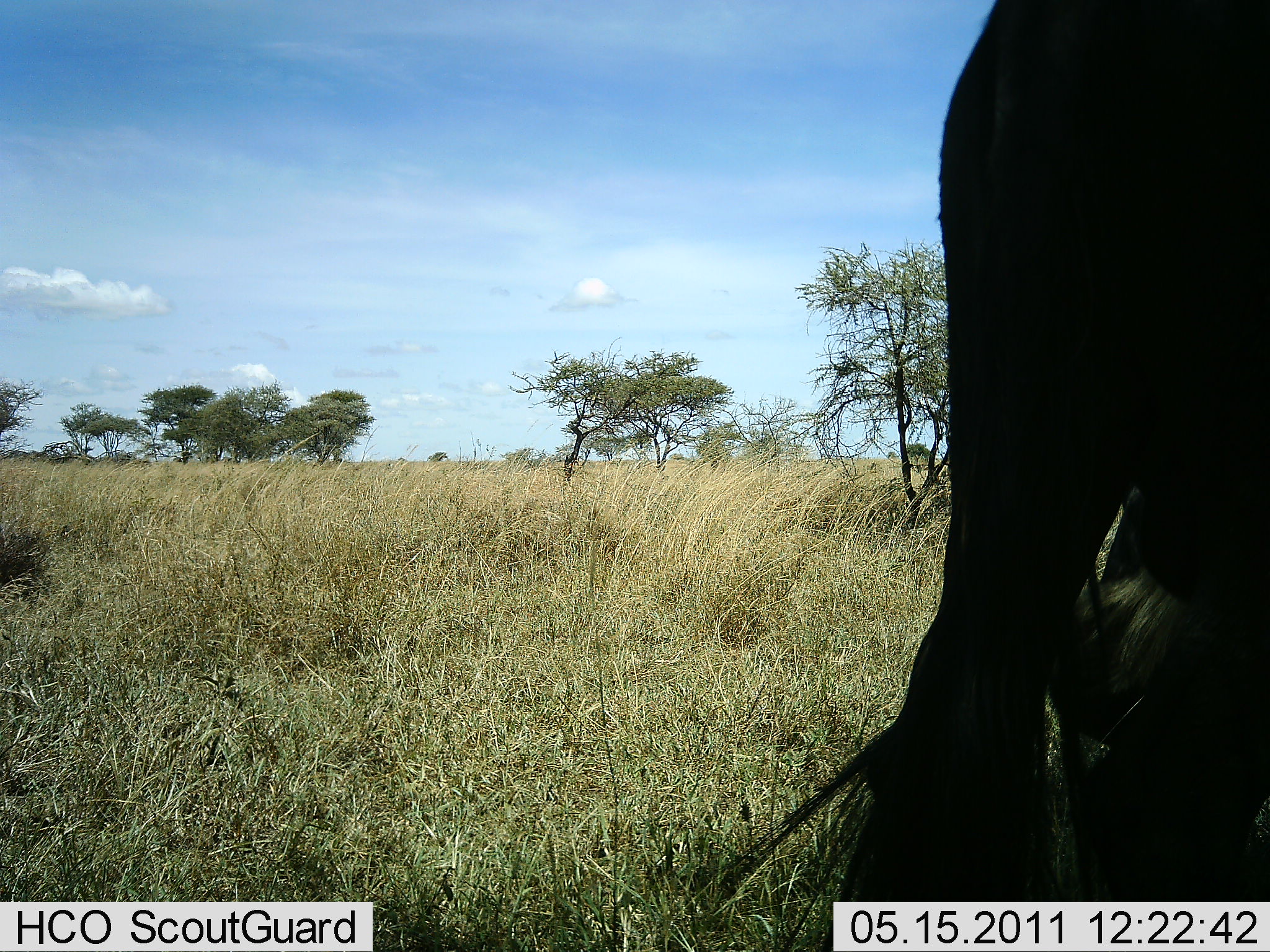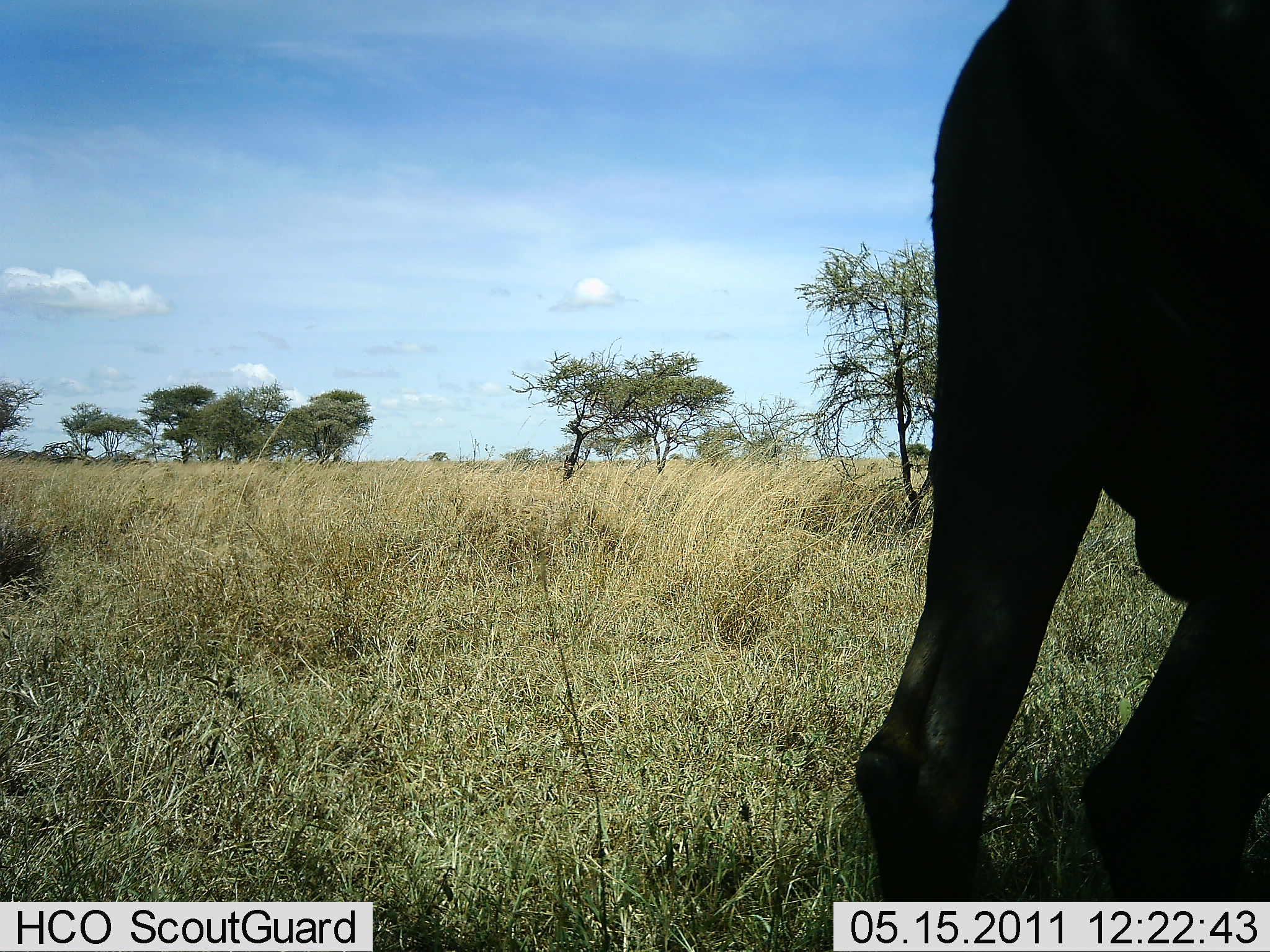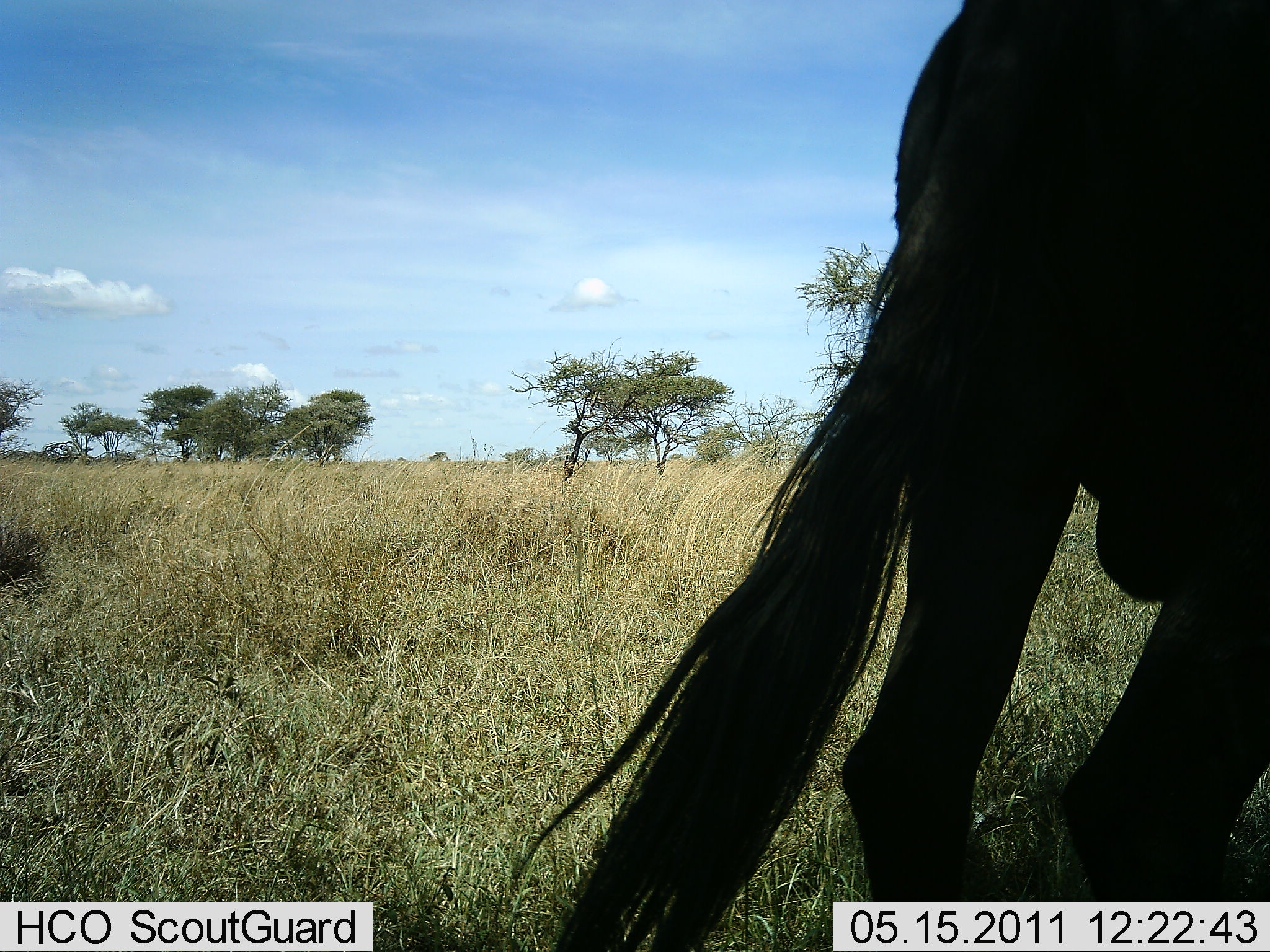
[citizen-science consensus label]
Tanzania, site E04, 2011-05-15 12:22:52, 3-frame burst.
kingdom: Animalia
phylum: Chordata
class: Mammalia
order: Artiodactyla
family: Bovidae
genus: Connochaetes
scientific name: Connochaetes taurinus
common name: blue wildebeest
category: wildebeest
Wildebeest (blue wildebeest) (Connochaetes taurinus), count 1. Behavior (volunteer vote fractions): standing 77%, resting 8%, moving 15%, interacting 0%. Young present (vote fraction): 0%. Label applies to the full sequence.